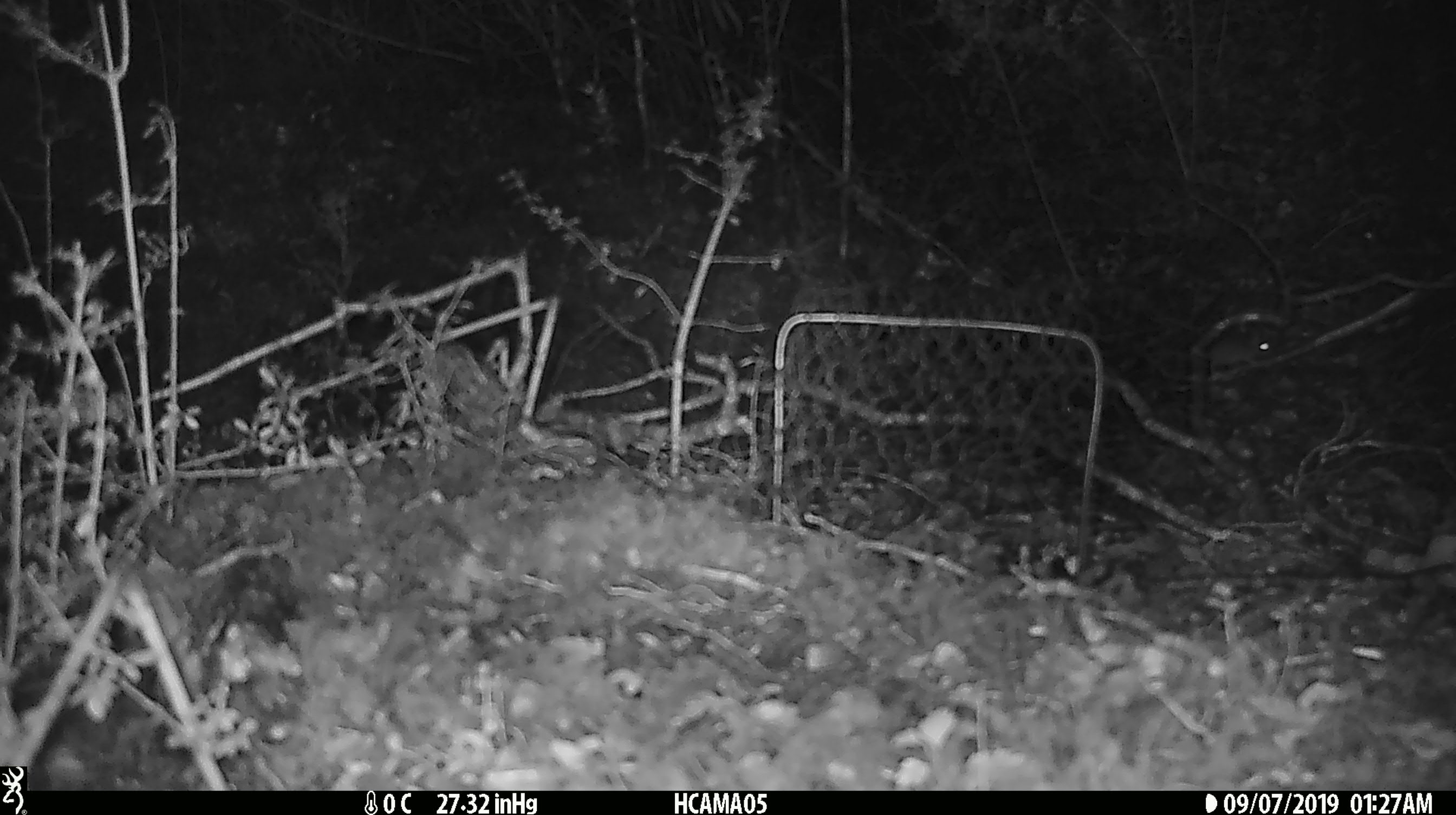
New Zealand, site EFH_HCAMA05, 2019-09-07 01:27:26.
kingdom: Animalia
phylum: Chordata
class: Mammalia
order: Rodentia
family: Muridae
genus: Mus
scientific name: Mus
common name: mouse